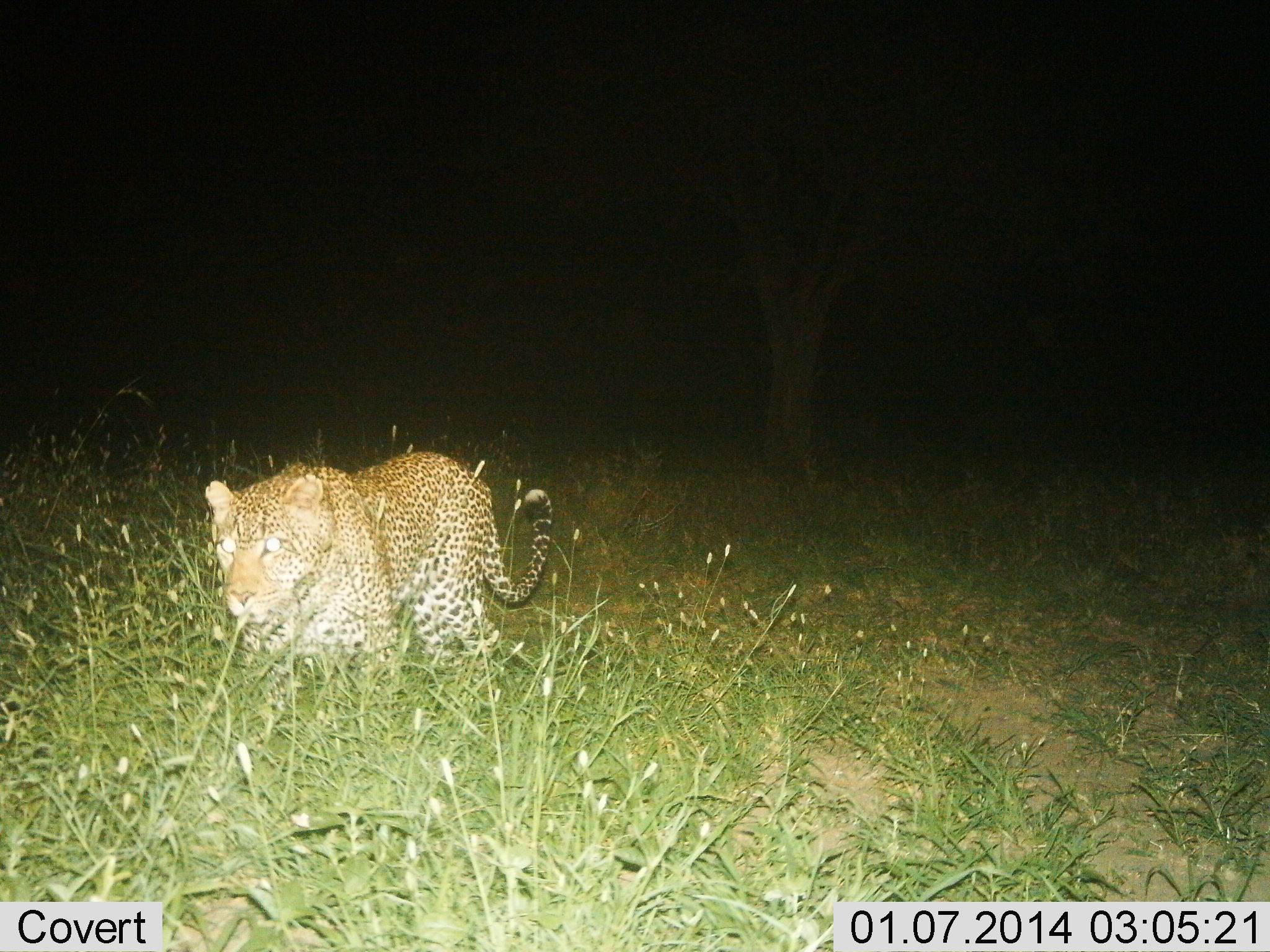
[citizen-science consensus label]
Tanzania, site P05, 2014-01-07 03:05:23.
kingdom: Animalia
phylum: Chordata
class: Mammalia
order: Carnivora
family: Felidae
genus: Panthera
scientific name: Panthera pardus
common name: leopard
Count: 1.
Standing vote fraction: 30%.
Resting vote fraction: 0%.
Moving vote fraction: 70%.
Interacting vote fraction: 0%.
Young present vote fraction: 0%.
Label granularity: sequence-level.